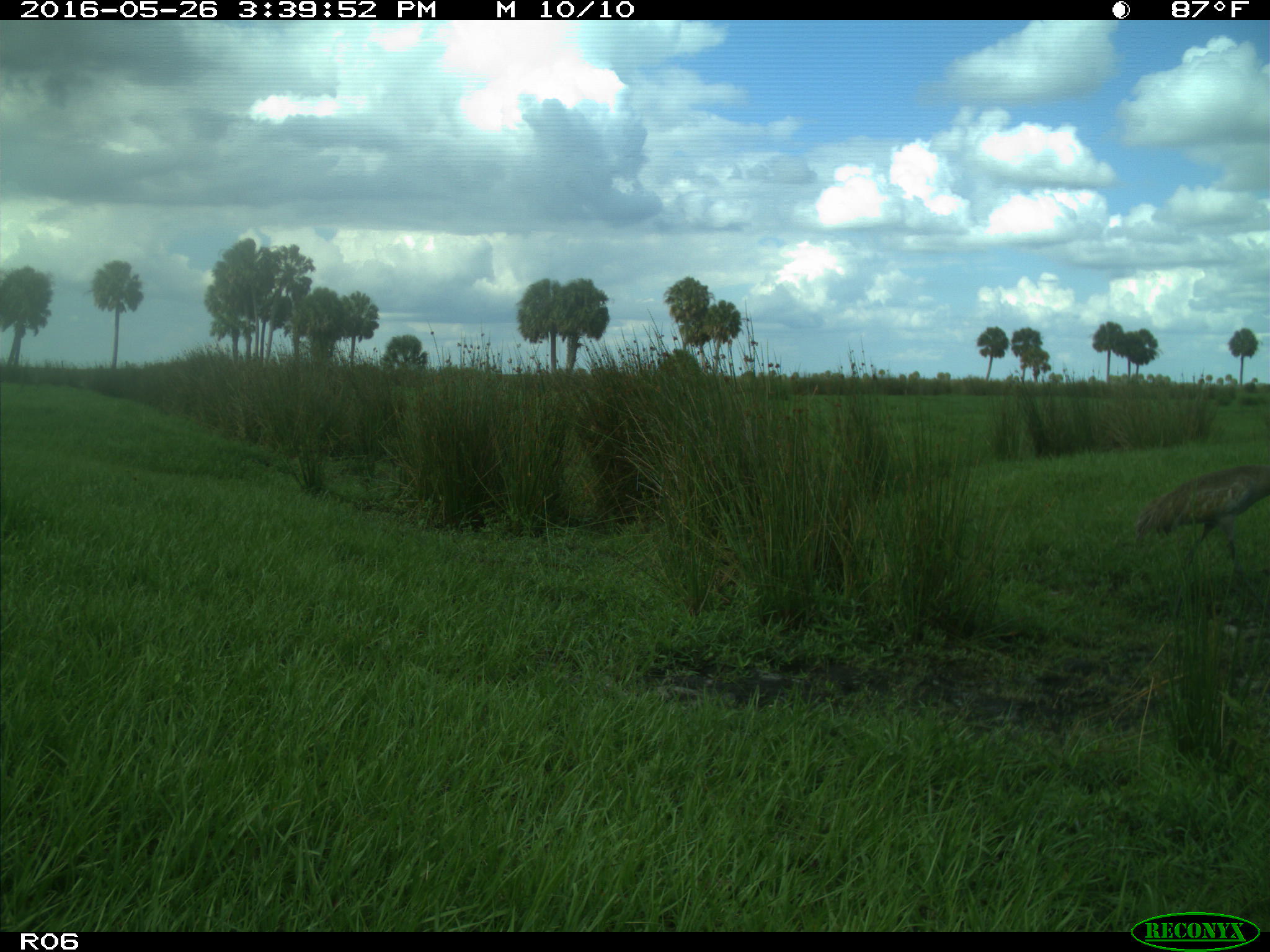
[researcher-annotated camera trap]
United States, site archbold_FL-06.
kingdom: Animalia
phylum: Chordata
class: Aves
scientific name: Aves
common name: birds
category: unidentified bird